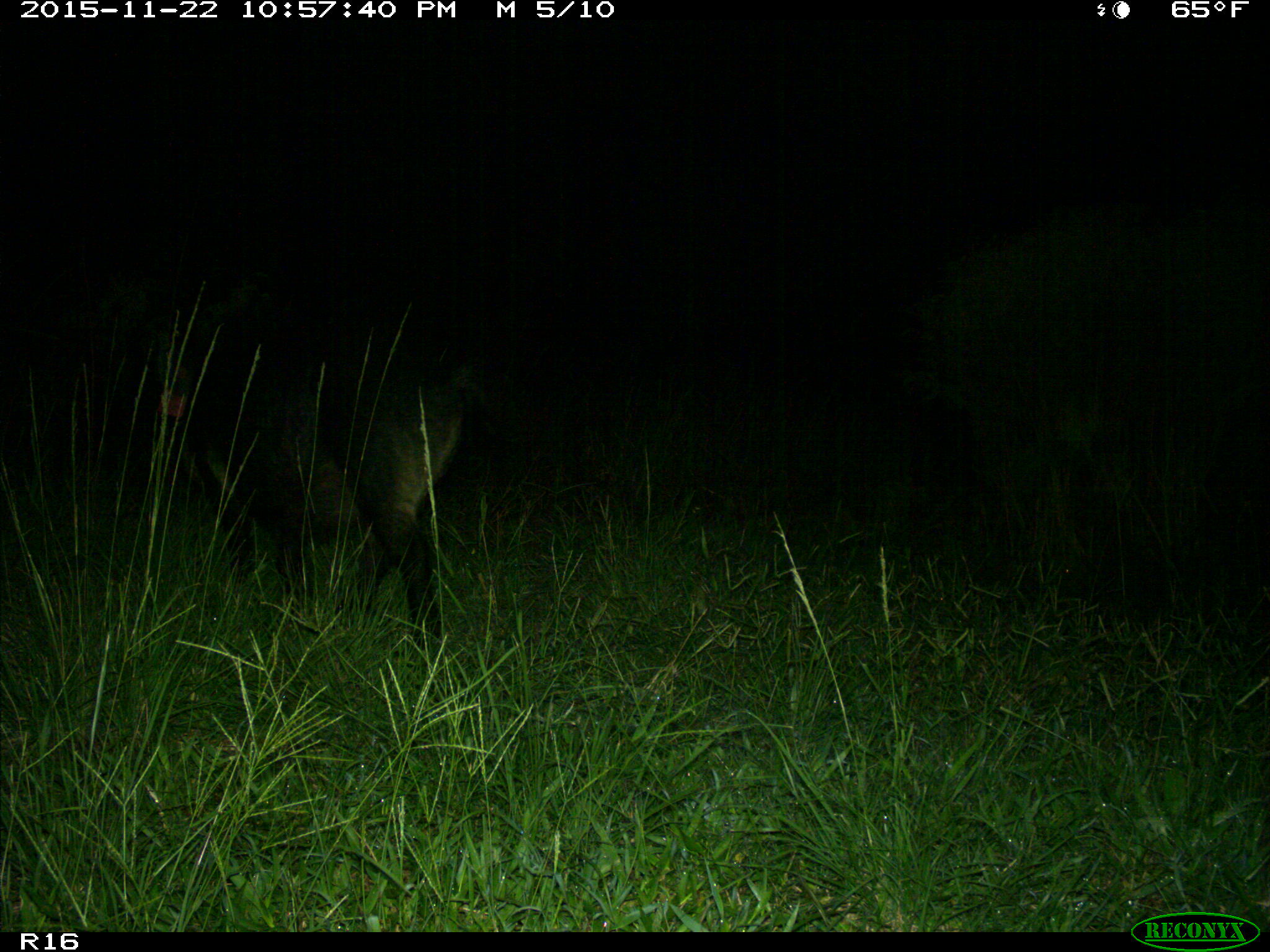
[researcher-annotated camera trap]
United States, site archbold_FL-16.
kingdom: Animalia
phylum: Chordata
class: Mammalia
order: Artiodactyla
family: Suidae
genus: Sus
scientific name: Sus scrofa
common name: wild boar